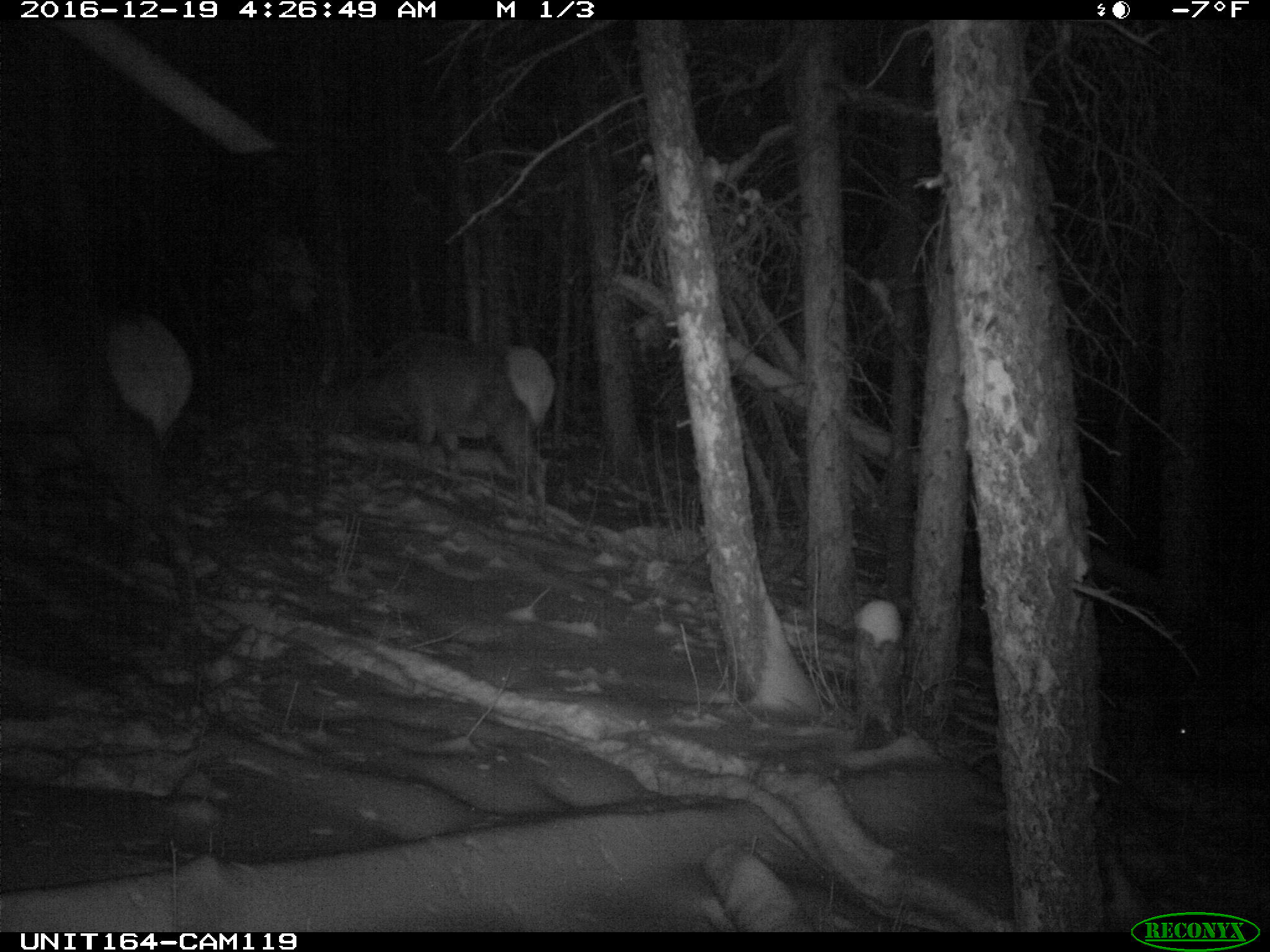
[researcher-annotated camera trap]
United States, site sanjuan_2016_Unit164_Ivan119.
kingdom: Animalia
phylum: Chordata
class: Mammalia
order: Artiodactyla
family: Cervidae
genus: Cervus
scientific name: Cervus elaphus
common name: red deer